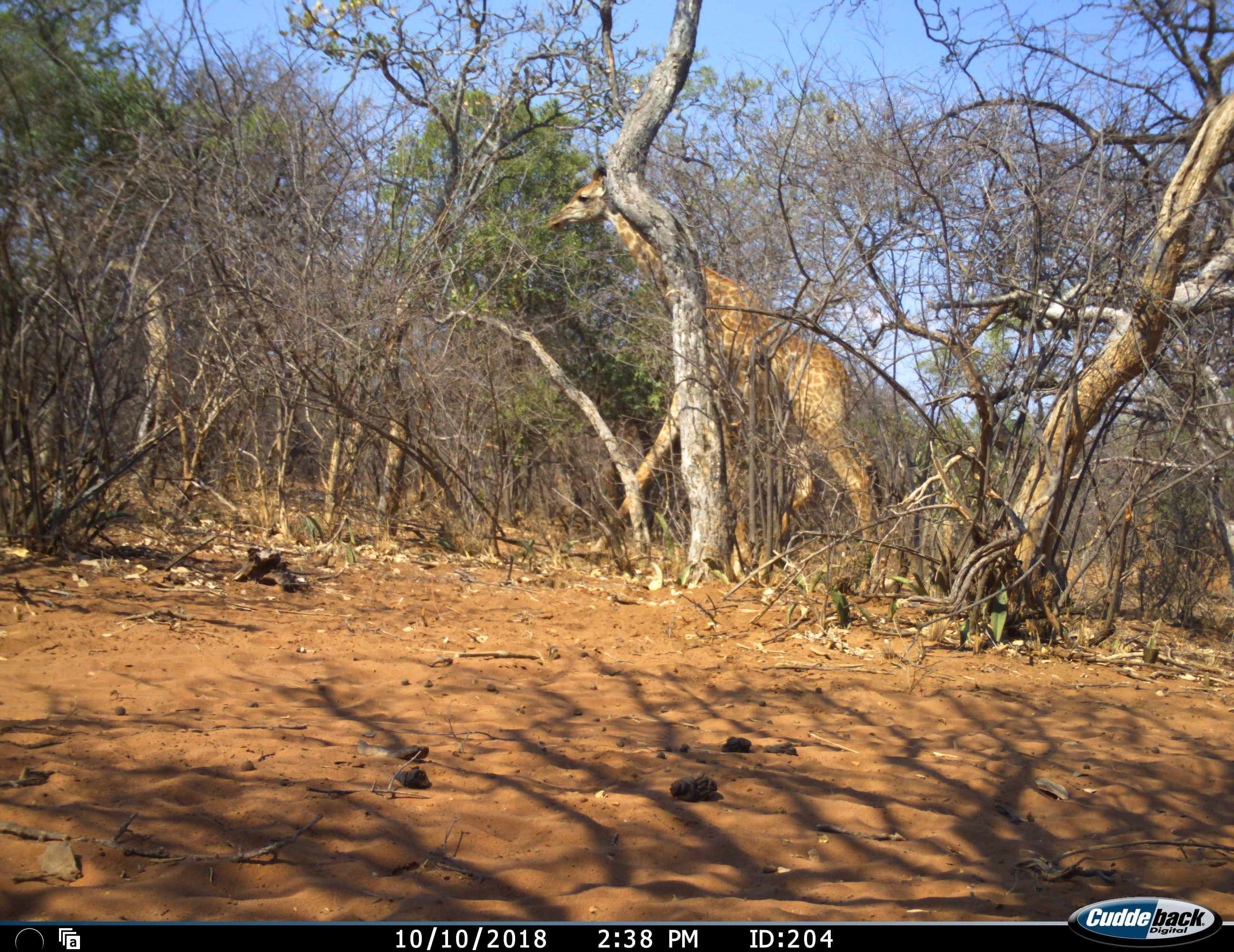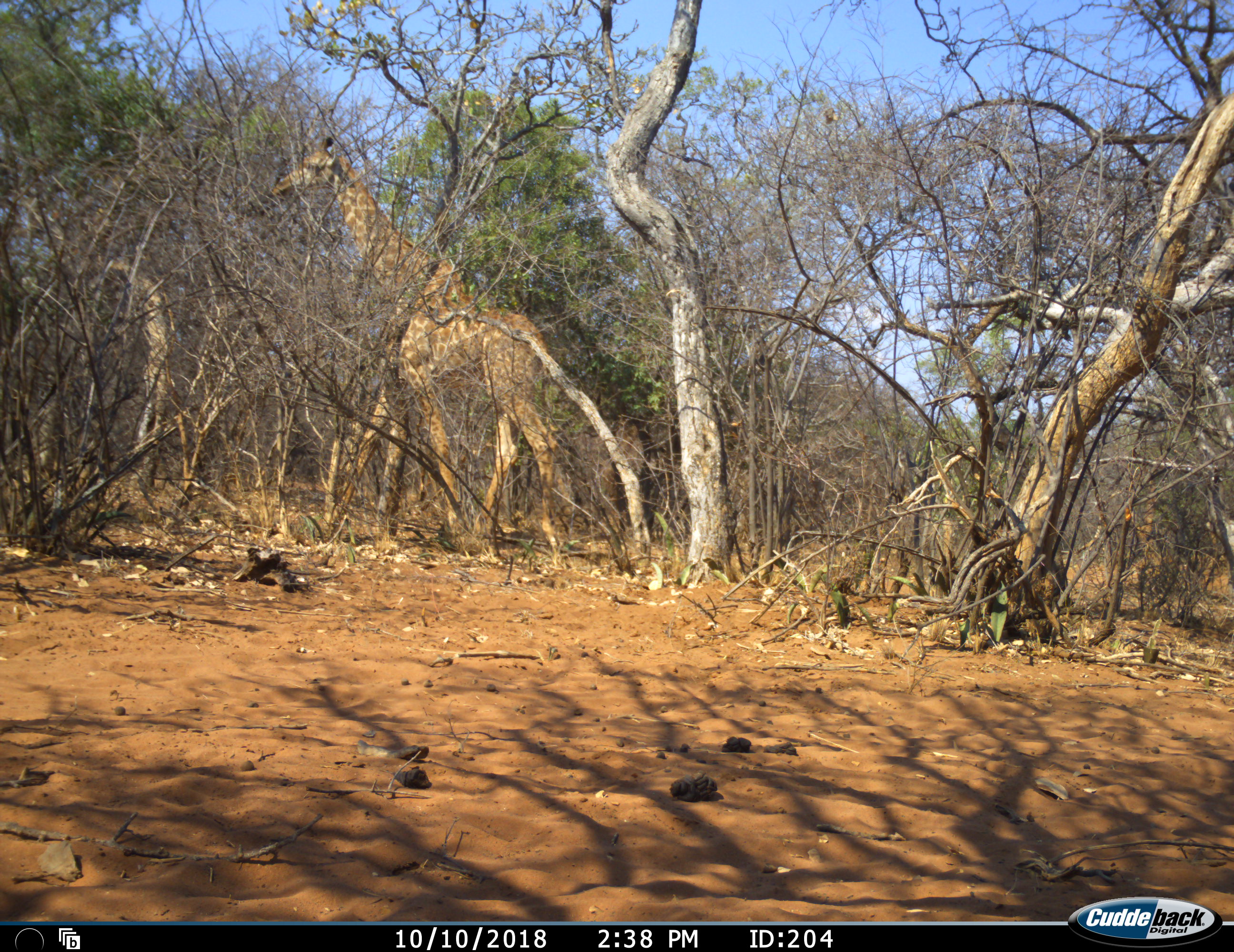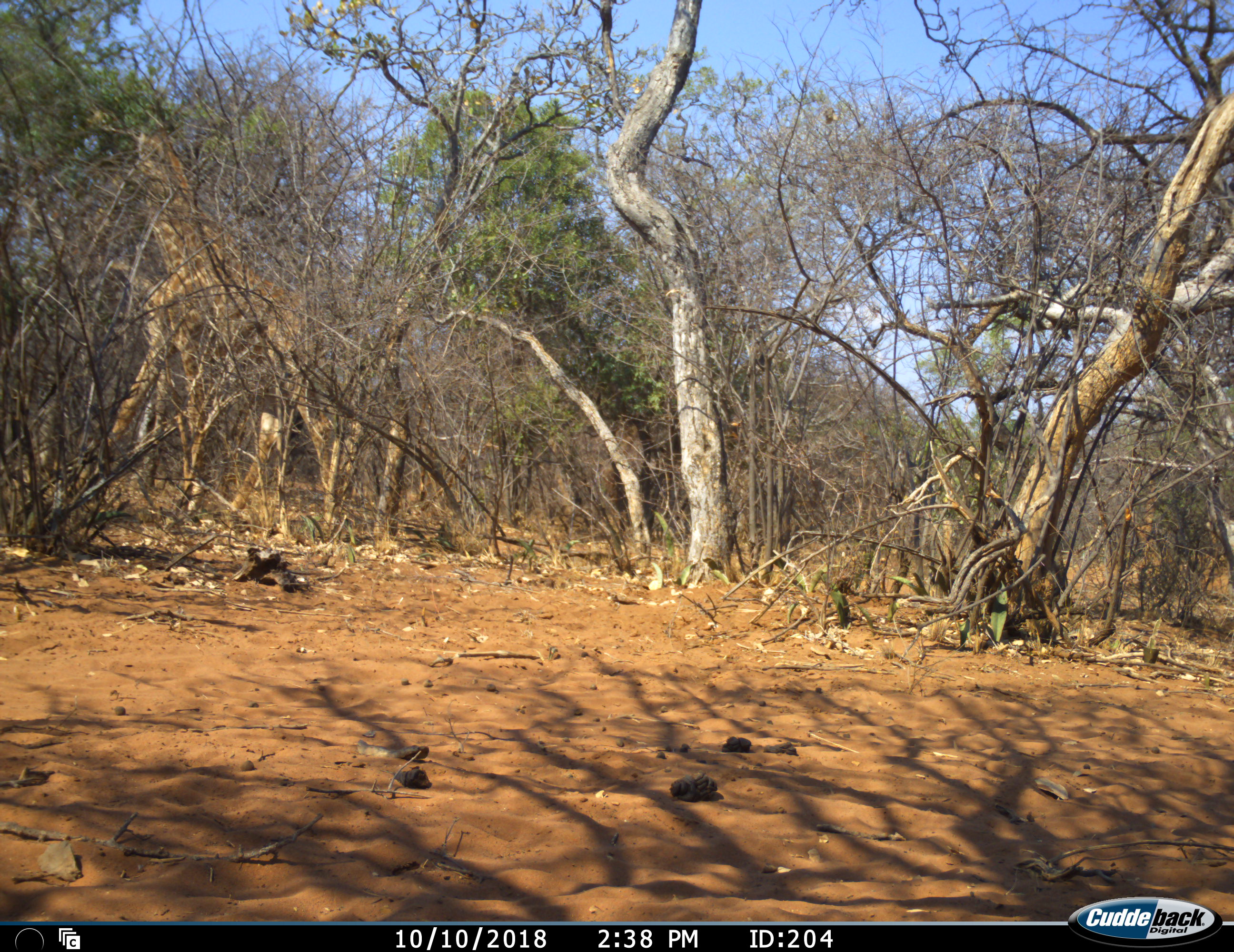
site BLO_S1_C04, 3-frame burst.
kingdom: Animalia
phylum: Chordata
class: Mammalia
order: Artiodactyla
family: Giraffidae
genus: Giraffa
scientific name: Giraffa camelopardalis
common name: giraffe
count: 1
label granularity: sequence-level